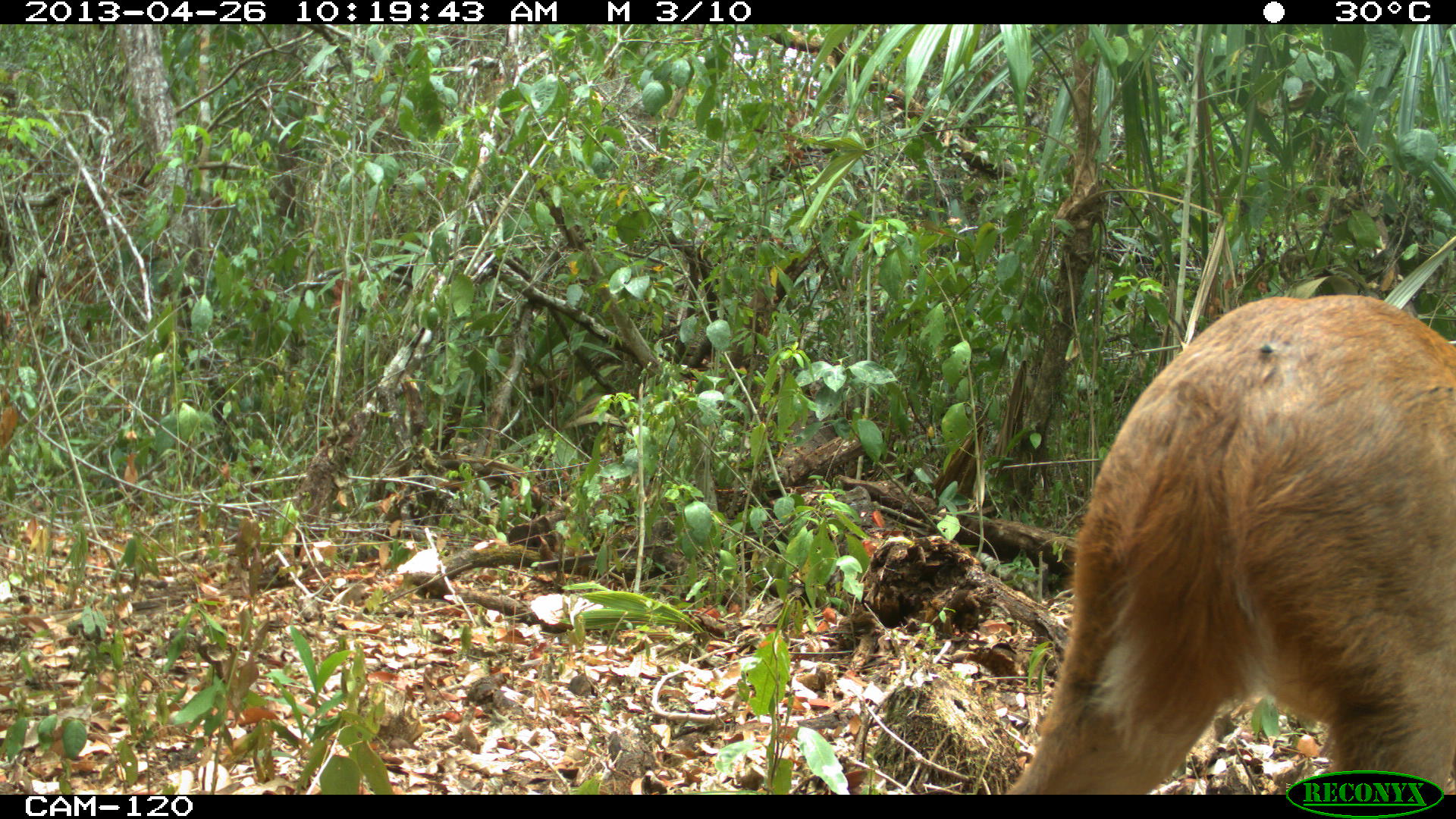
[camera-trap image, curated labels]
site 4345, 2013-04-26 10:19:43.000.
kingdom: Animalia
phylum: Chordata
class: Mammalia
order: Artiodactyla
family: Cervidae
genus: Mazama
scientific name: Mazama temama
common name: central american red brocket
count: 1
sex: female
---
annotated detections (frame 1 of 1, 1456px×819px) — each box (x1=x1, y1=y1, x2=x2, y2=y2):
mazama temama: (x1=1007, y1=294, x2=1454, y2=793)